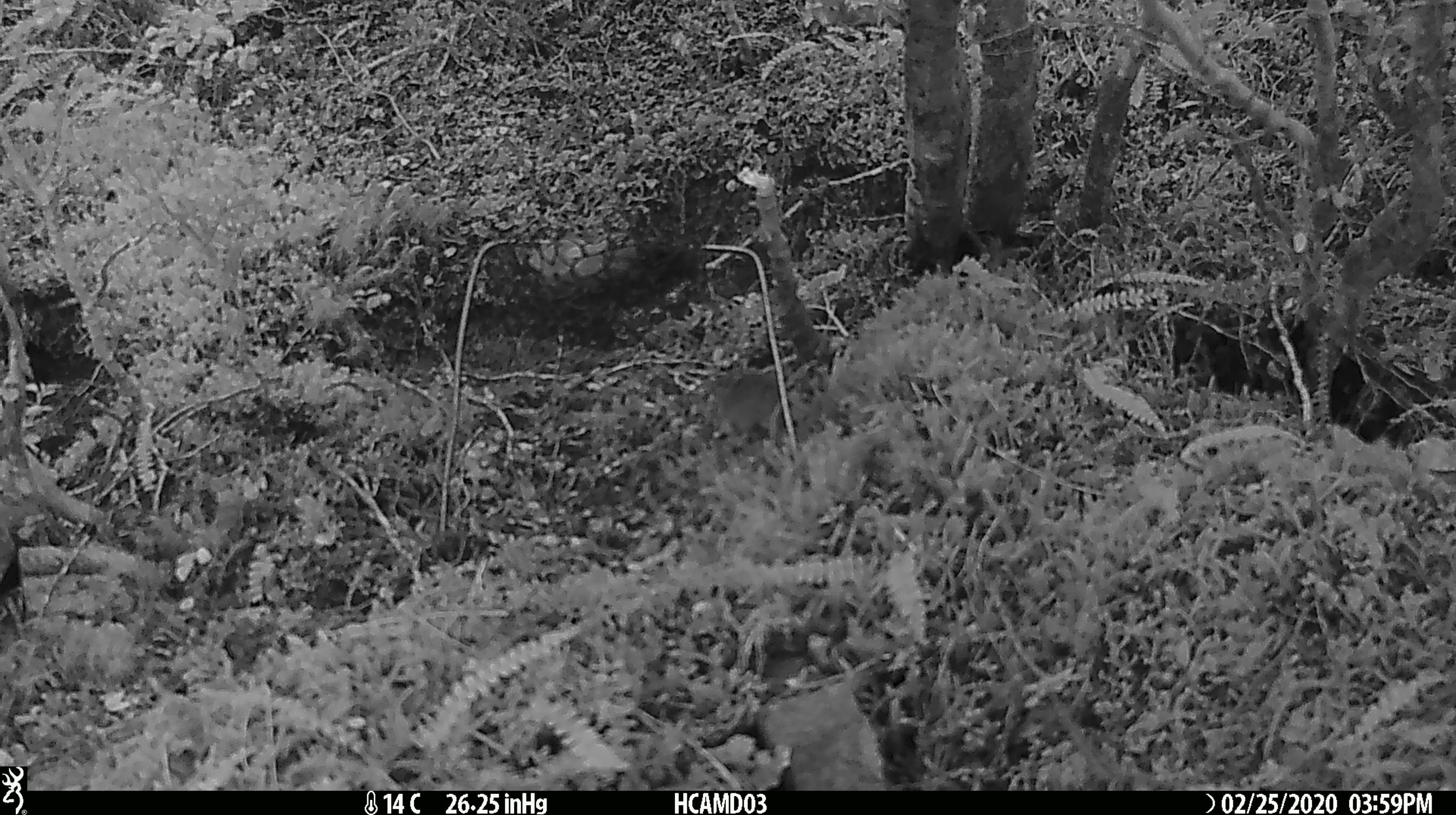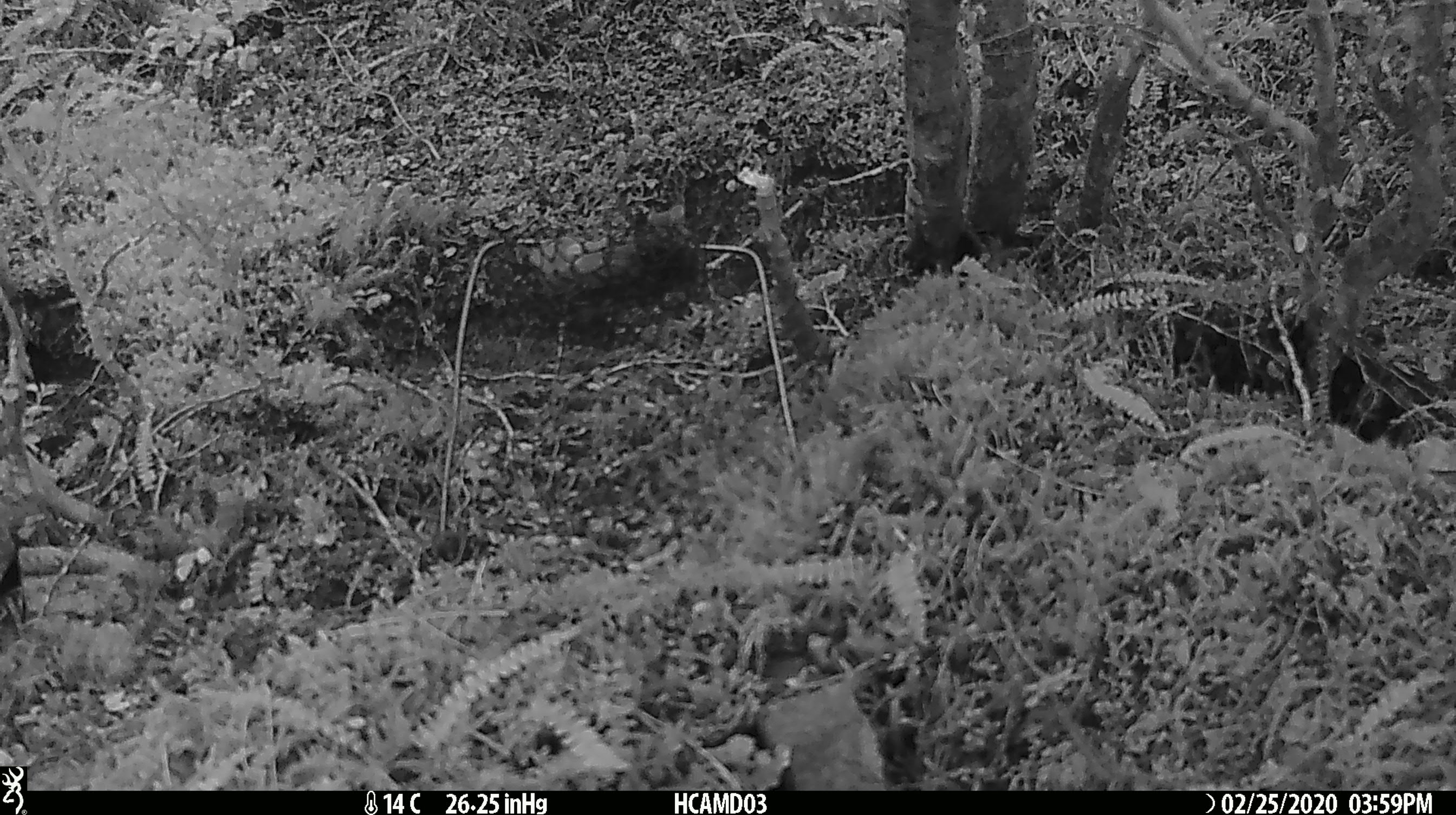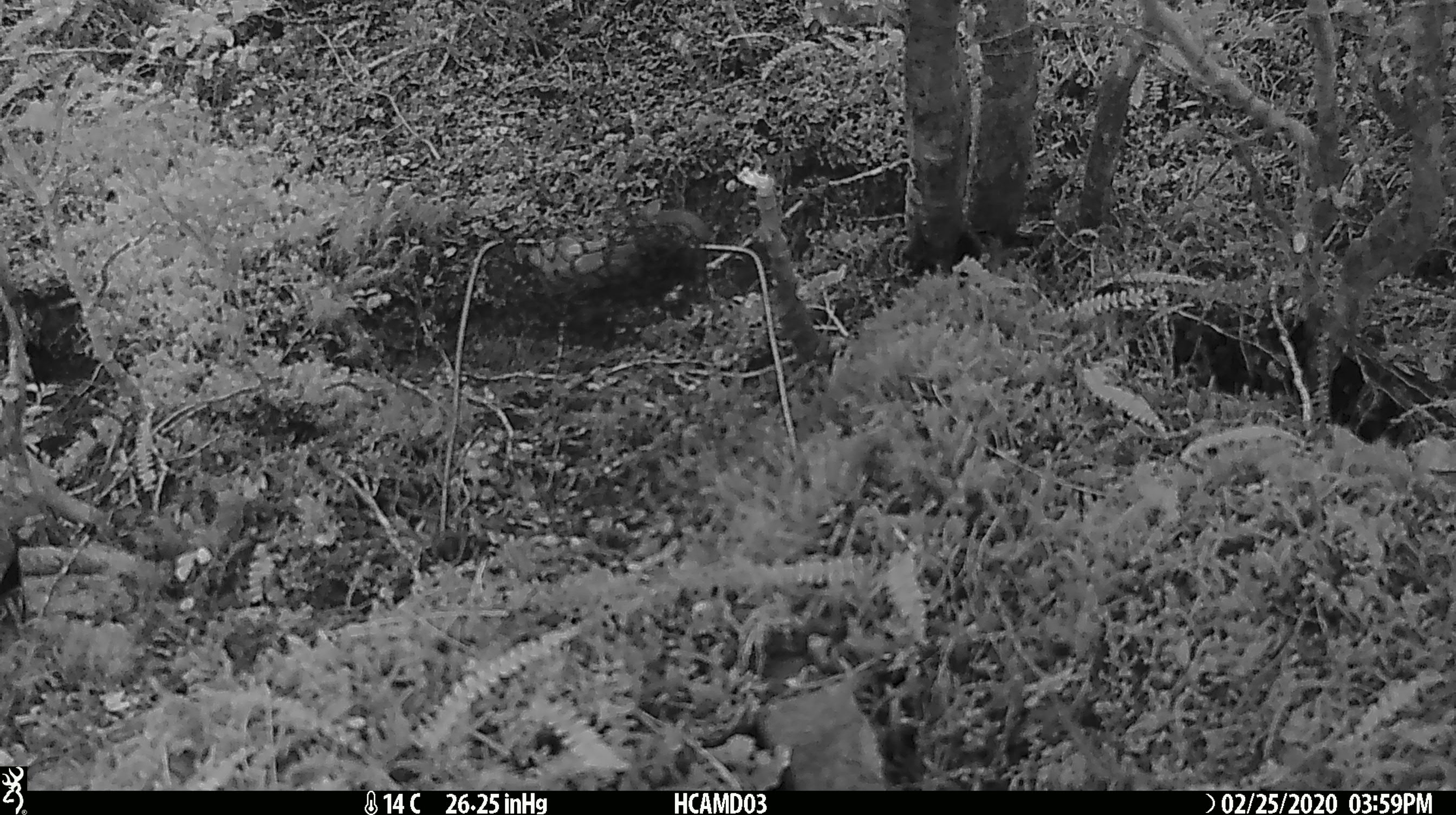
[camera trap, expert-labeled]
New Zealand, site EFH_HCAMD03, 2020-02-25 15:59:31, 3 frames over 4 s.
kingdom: Animalia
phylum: Chordata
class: Mammalia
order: Rodentia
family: Muridae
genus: Mus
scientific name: Mus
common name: mouse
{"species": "mouse (Mus)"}